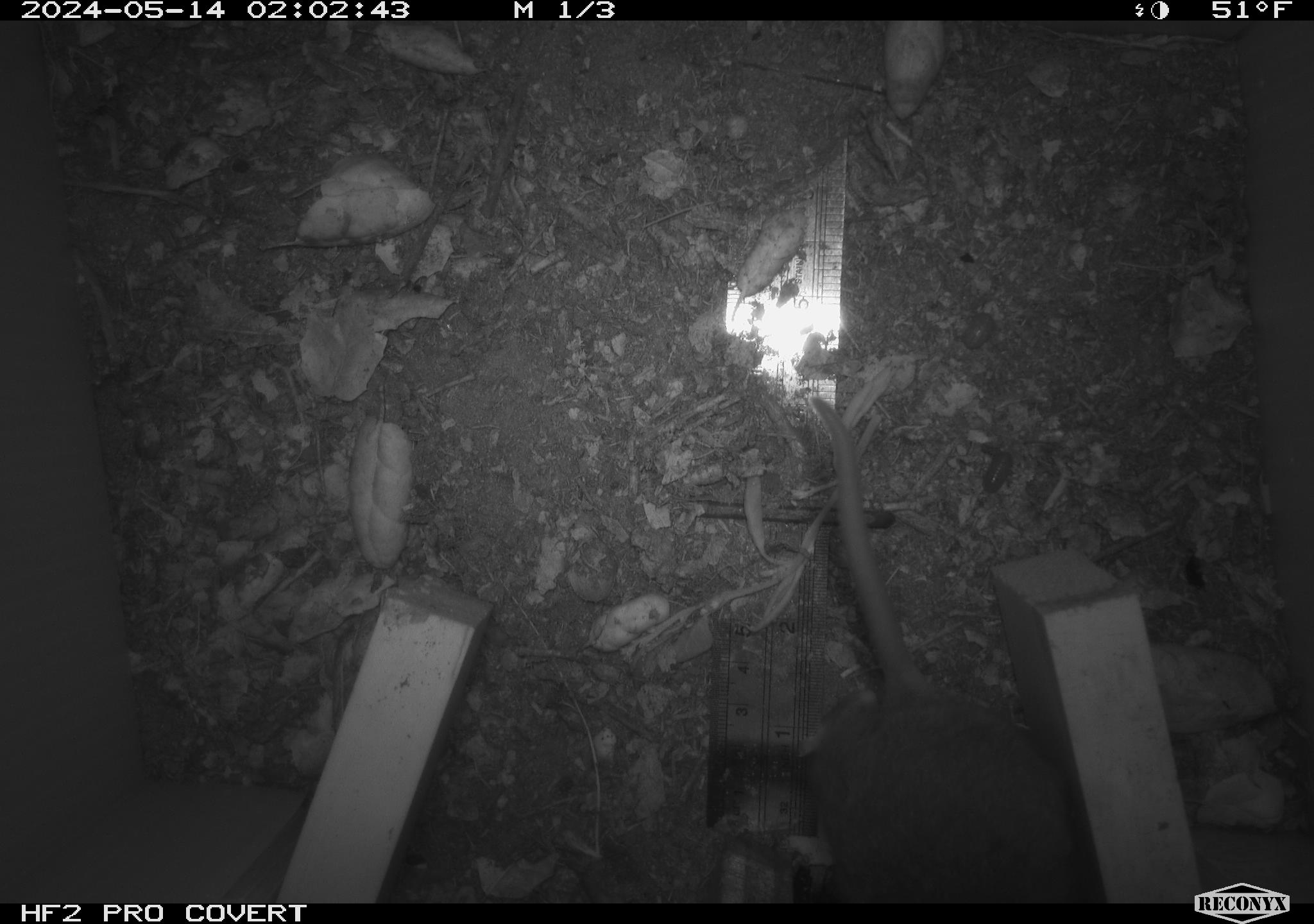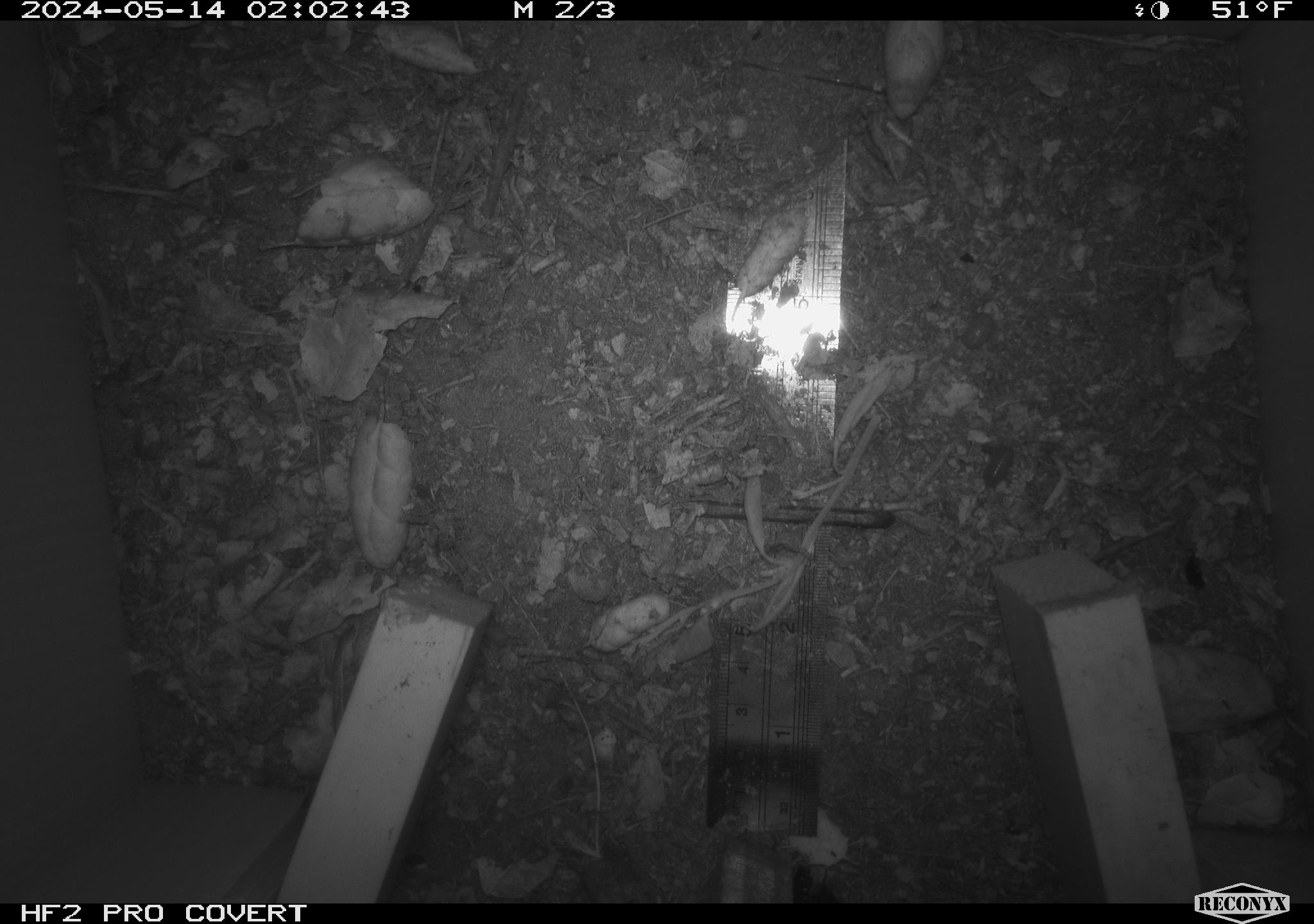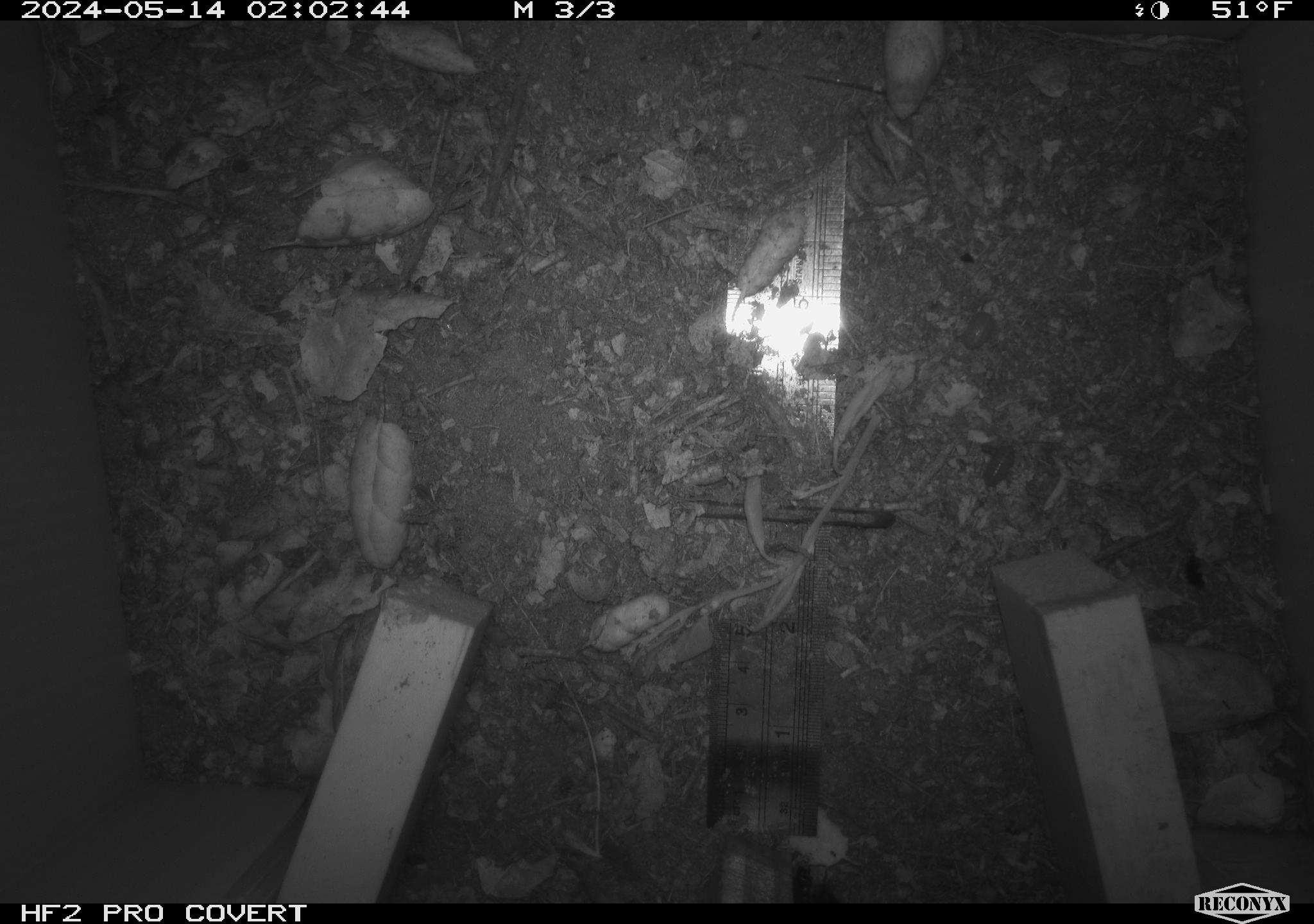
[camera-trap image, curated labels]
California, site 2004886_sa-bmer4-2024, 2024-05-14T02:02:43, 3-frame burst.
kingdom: Animalia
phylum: Chordata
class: Mammalia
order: Rodentia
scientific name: Rodentia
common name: mouse species